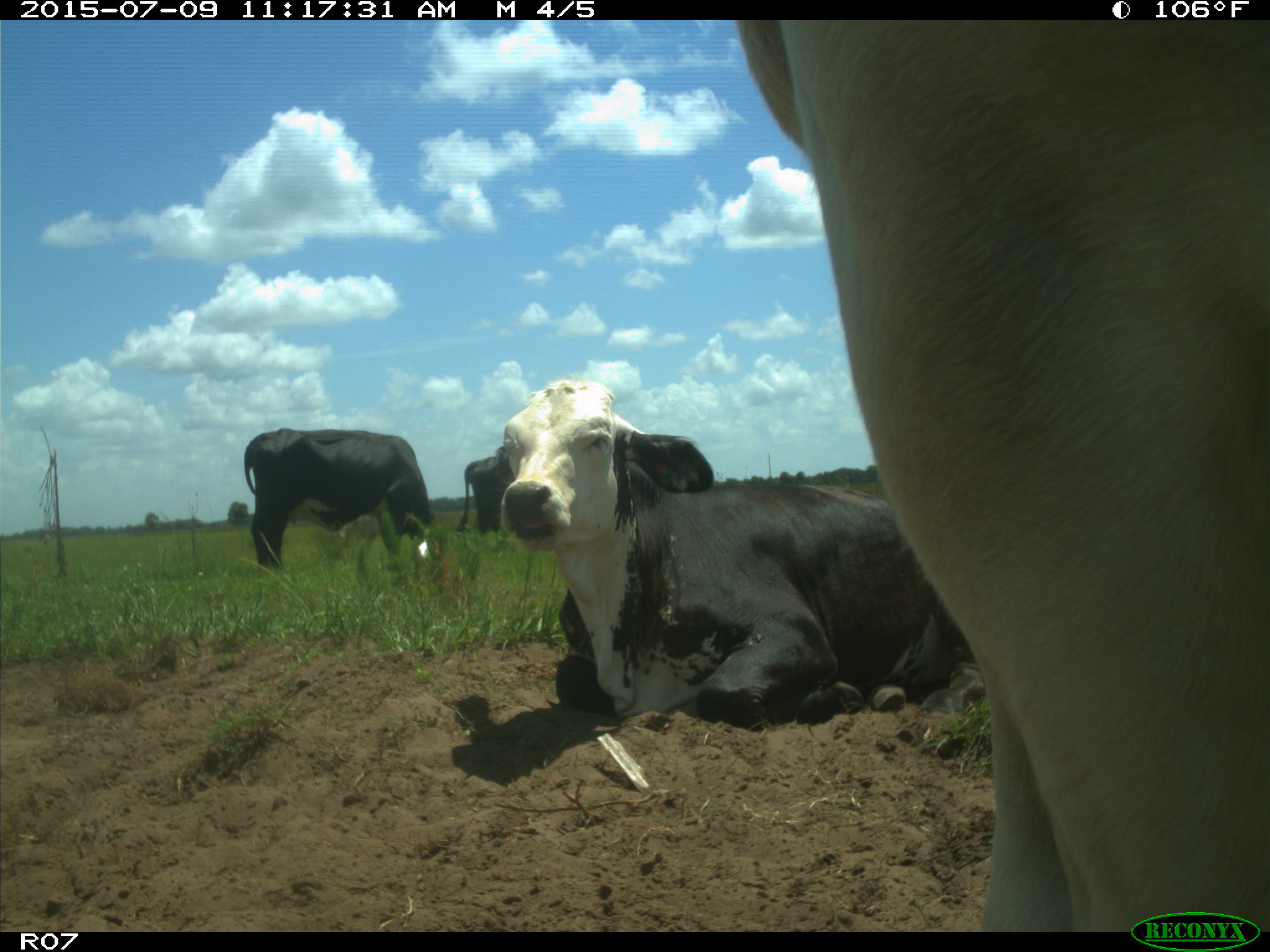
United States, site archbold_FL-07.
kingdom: Animalia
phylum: Chordata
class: Mammalia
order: Artiodactyla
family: Bovidae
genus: Bos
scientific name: Bos taurus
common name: domestic cow